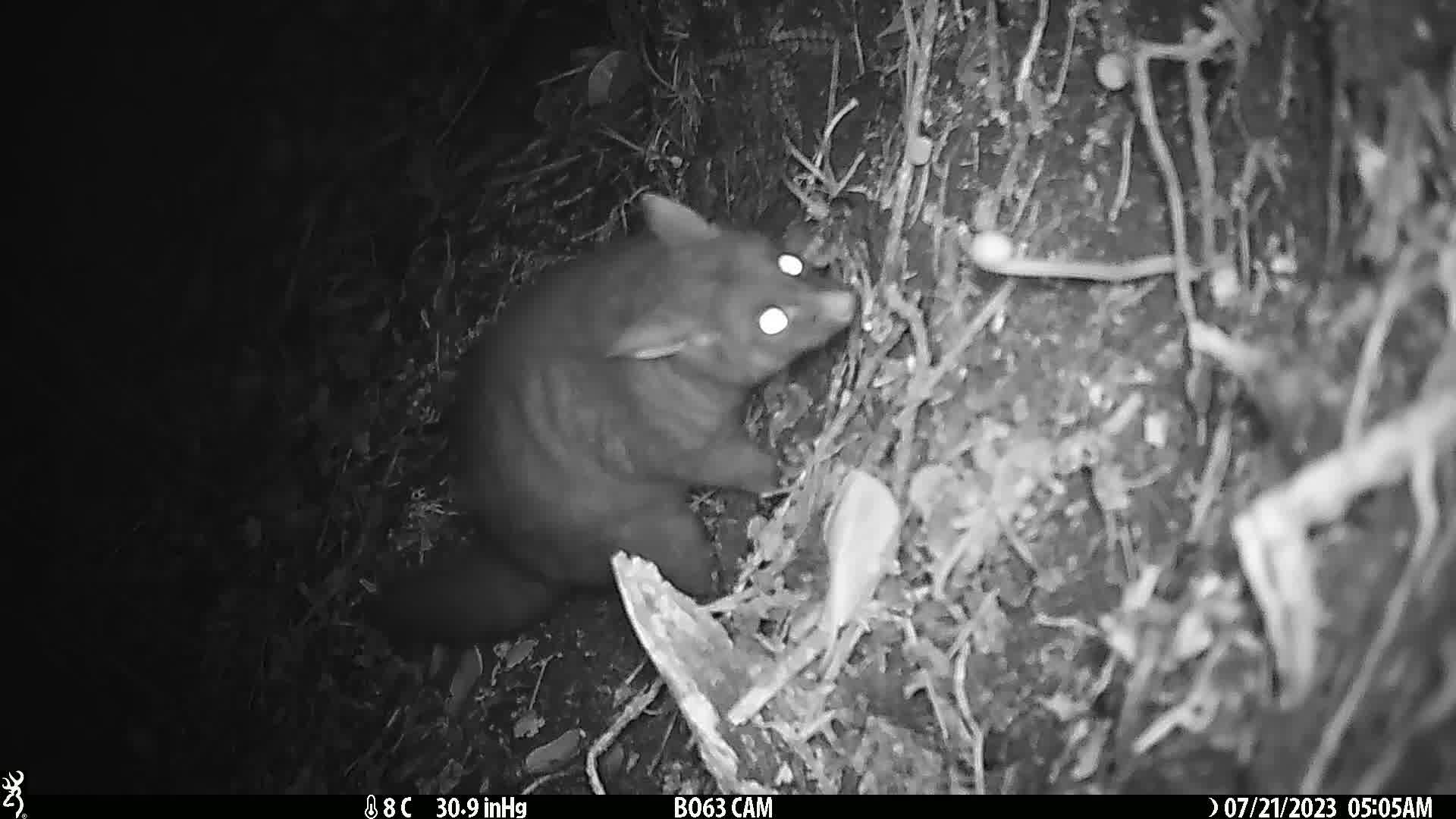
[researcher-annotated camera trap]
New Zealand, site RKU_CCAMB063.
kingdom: Animalia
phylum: Chordata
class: Mammalia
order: Diprotodontia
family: Phalangeridae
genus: Trichosurus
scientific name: Trichosurus vulpecula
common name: common brushtail possum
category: possum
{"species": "possum (common brushtail possum) (Trichosurus vulpecula)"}